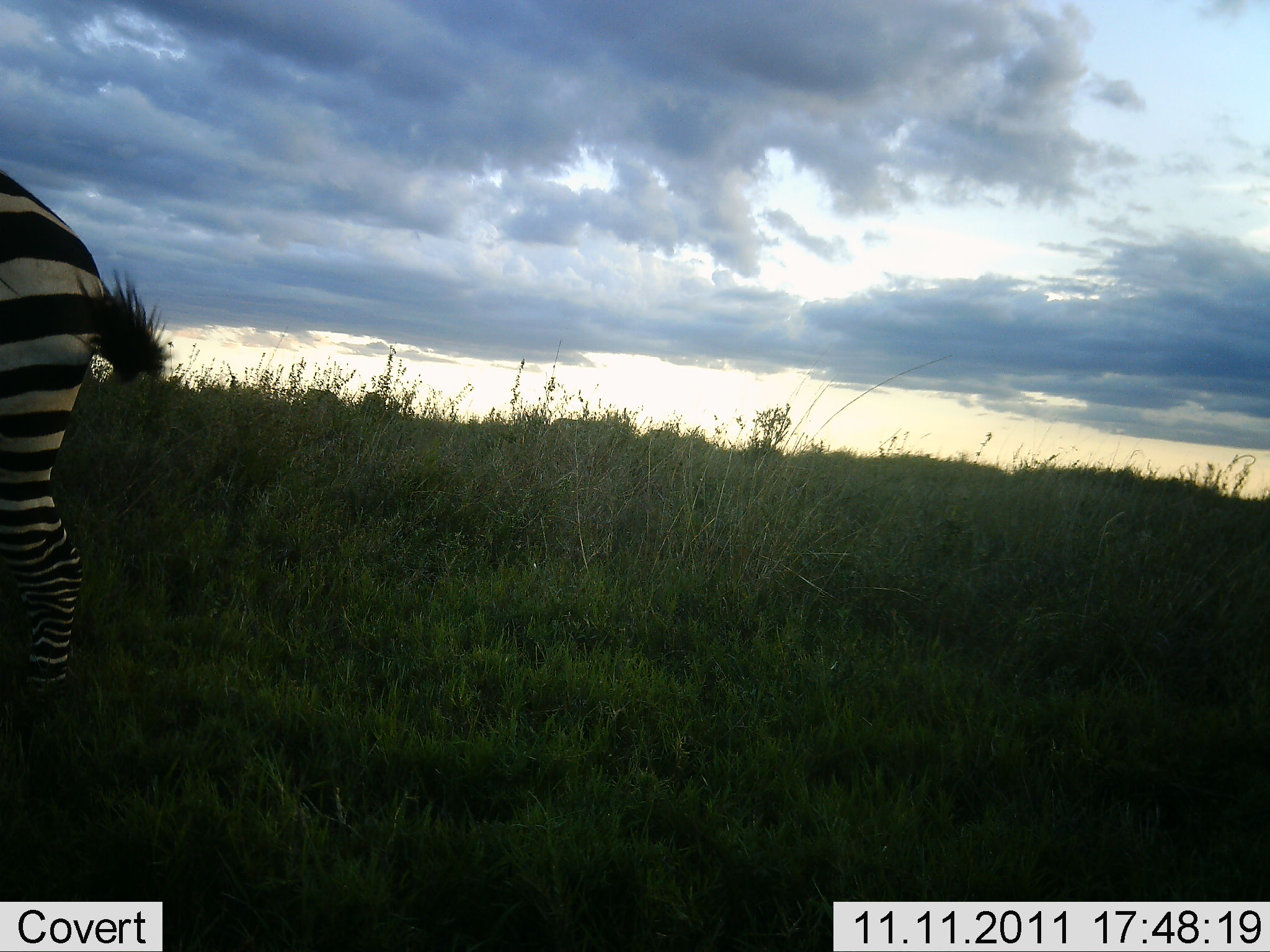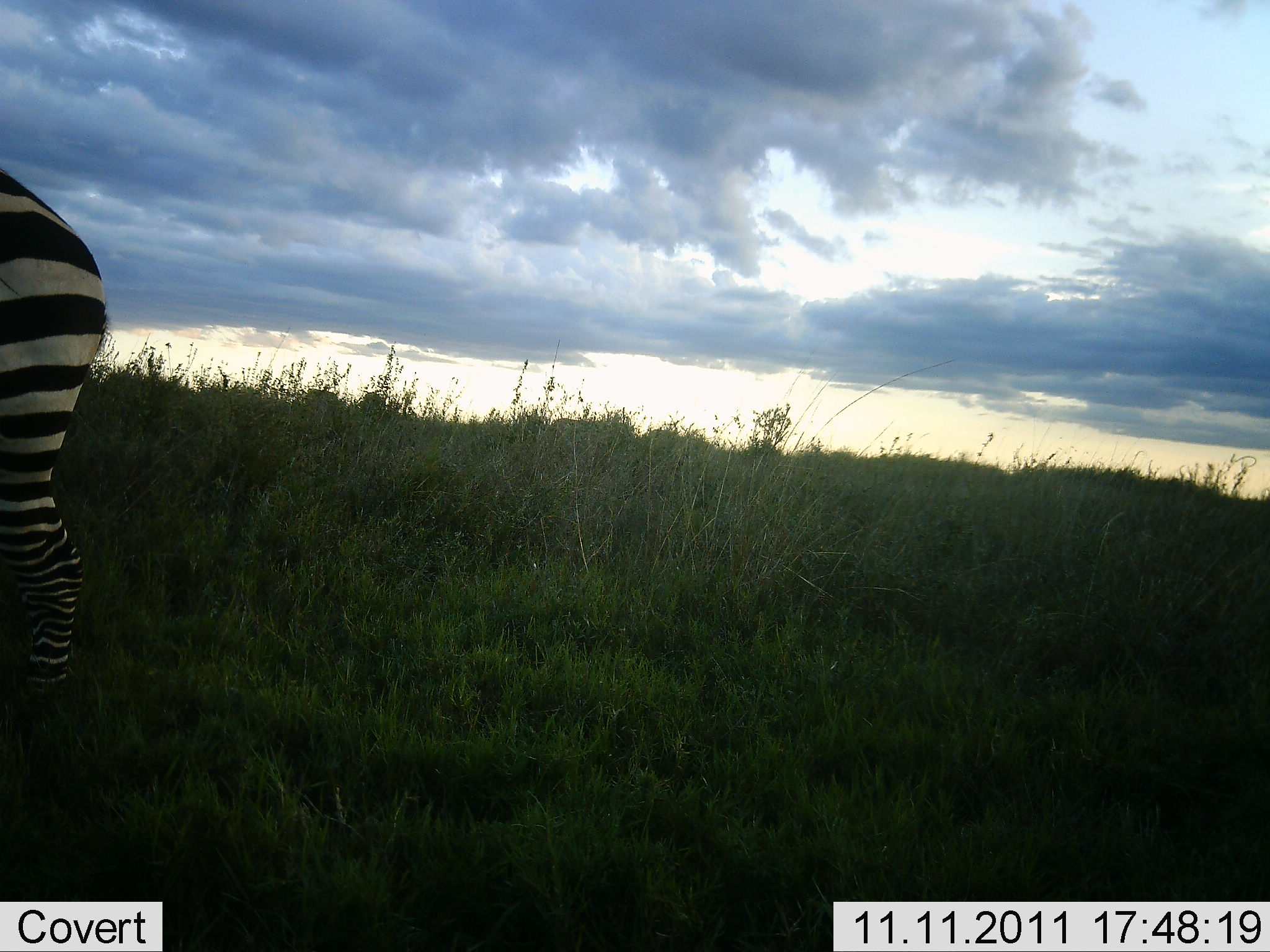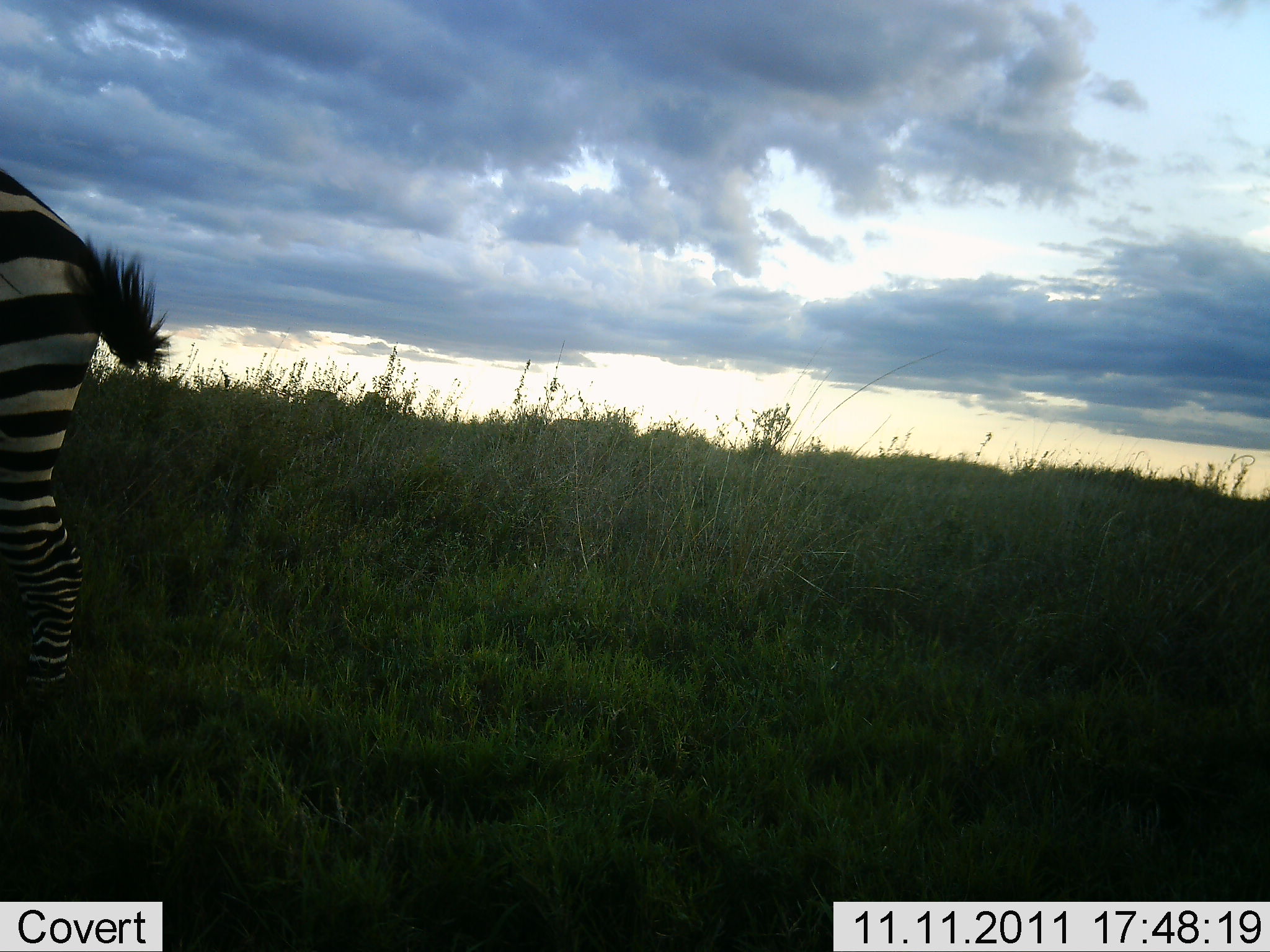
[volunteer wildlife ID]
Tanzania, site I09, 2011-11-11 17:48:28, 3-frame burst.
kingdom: Animalia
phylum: Chordata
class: Mammalia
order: Perissodactyla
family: Equidae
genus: Equus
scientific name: Equus quagga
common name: plains zebra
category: zebra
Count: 1.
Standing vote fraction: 91%.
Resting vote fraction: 0%.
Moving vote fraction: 9%.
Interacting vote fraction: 0%.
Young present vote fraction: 0%.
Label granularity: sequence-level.